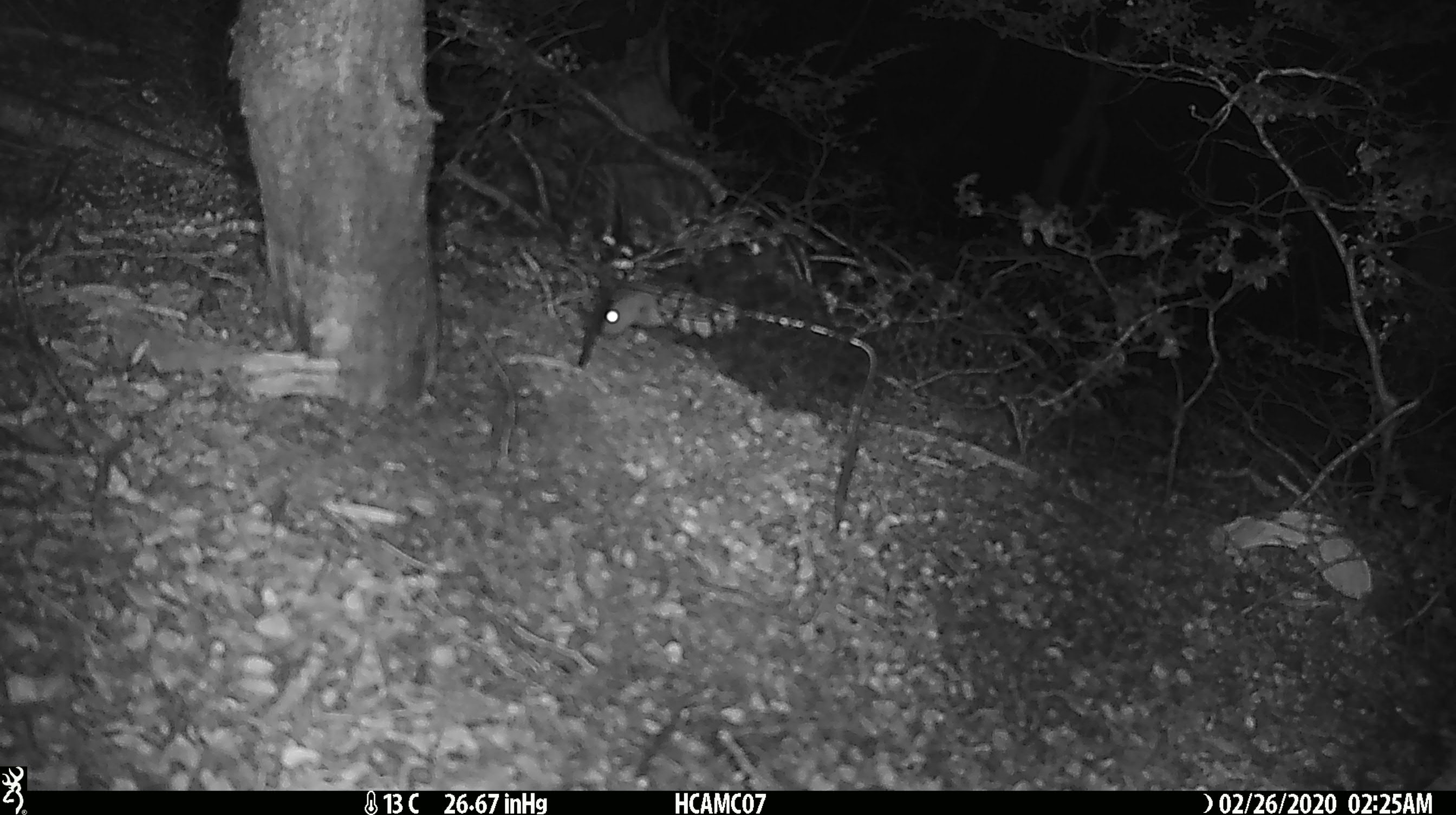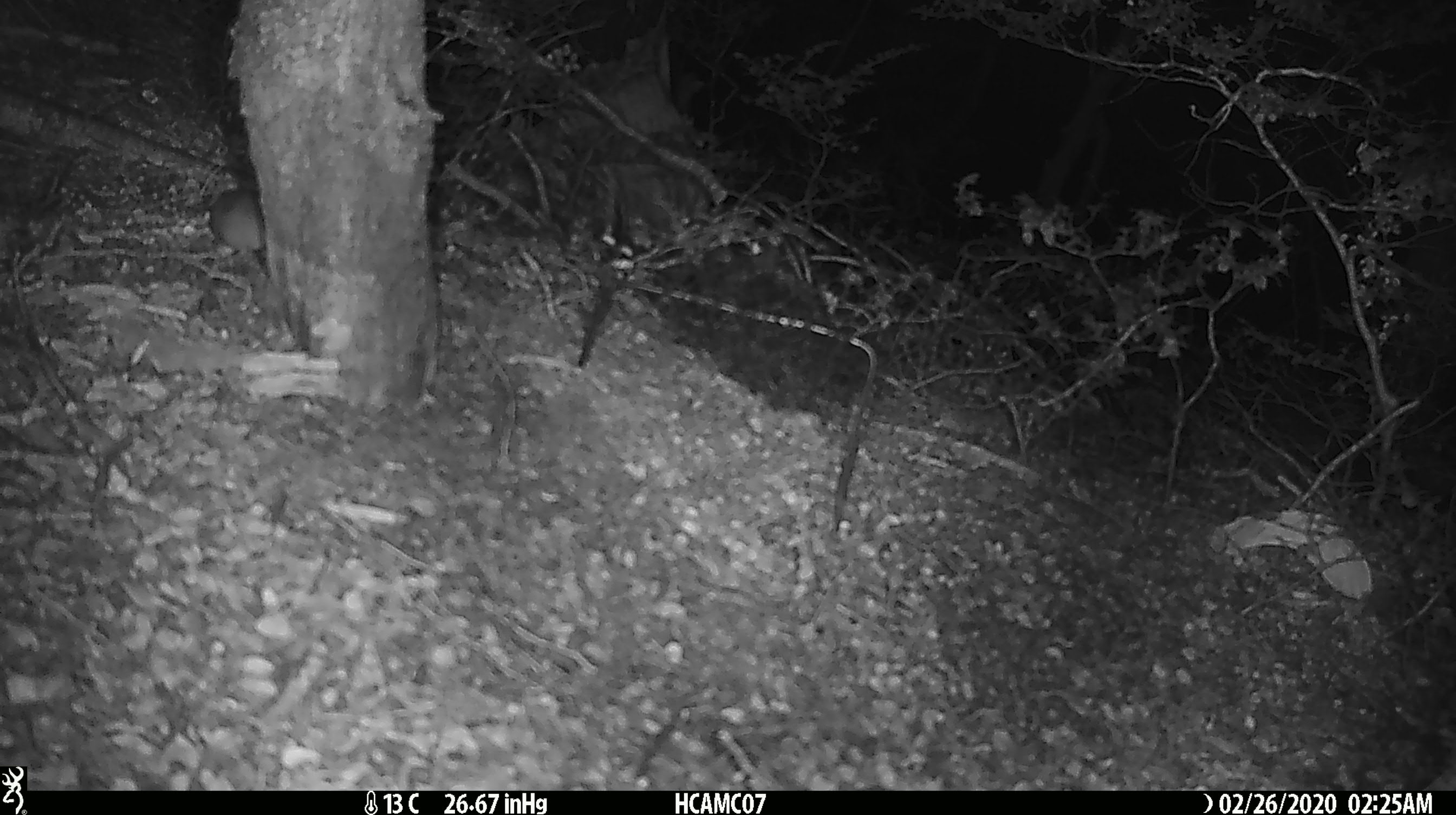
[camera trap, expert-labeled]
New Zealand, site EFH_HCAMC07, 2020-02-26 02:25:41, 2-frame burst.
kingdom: Animalia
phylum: Chordata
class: Mammalia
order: Rodentia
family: Muridae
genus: Mus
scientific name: Mus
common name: mouse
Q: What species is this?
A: Mouse (Mus).